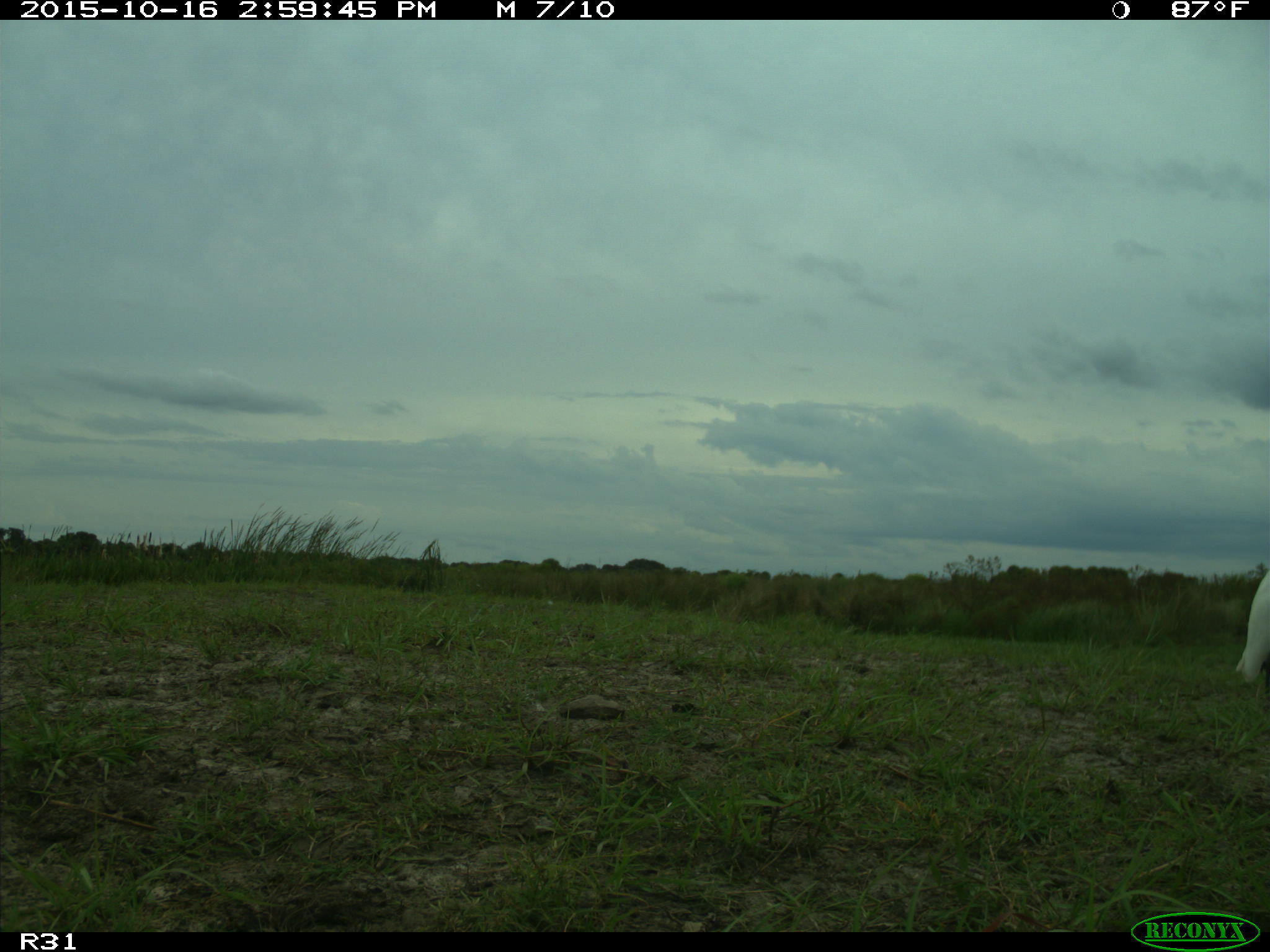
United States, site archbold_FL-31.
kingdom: Animalia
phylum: Chordata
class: Mammalia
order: Artiodactyla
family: Bovidae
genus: Bos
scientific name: Bos taurus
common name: domestic cow